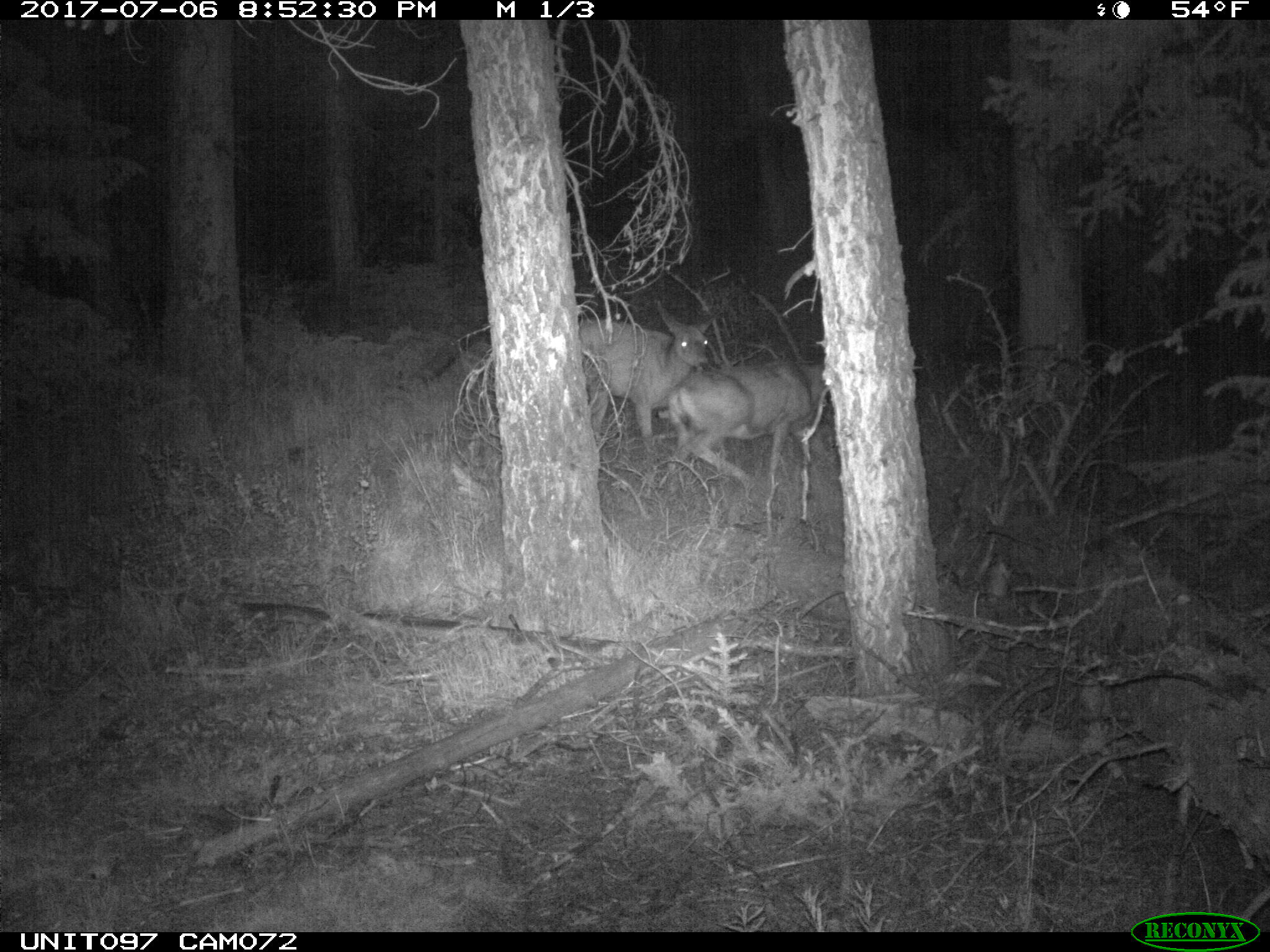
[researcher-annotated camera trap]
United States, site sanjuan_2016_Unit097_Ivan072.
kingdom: Animalia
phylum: Chordata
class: Mammalia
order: Artiodactyla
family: Cervidae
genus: Odocoileus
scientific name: Odocoileus hemionus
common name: mule deer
Odocoileus hemionus (mule deer).